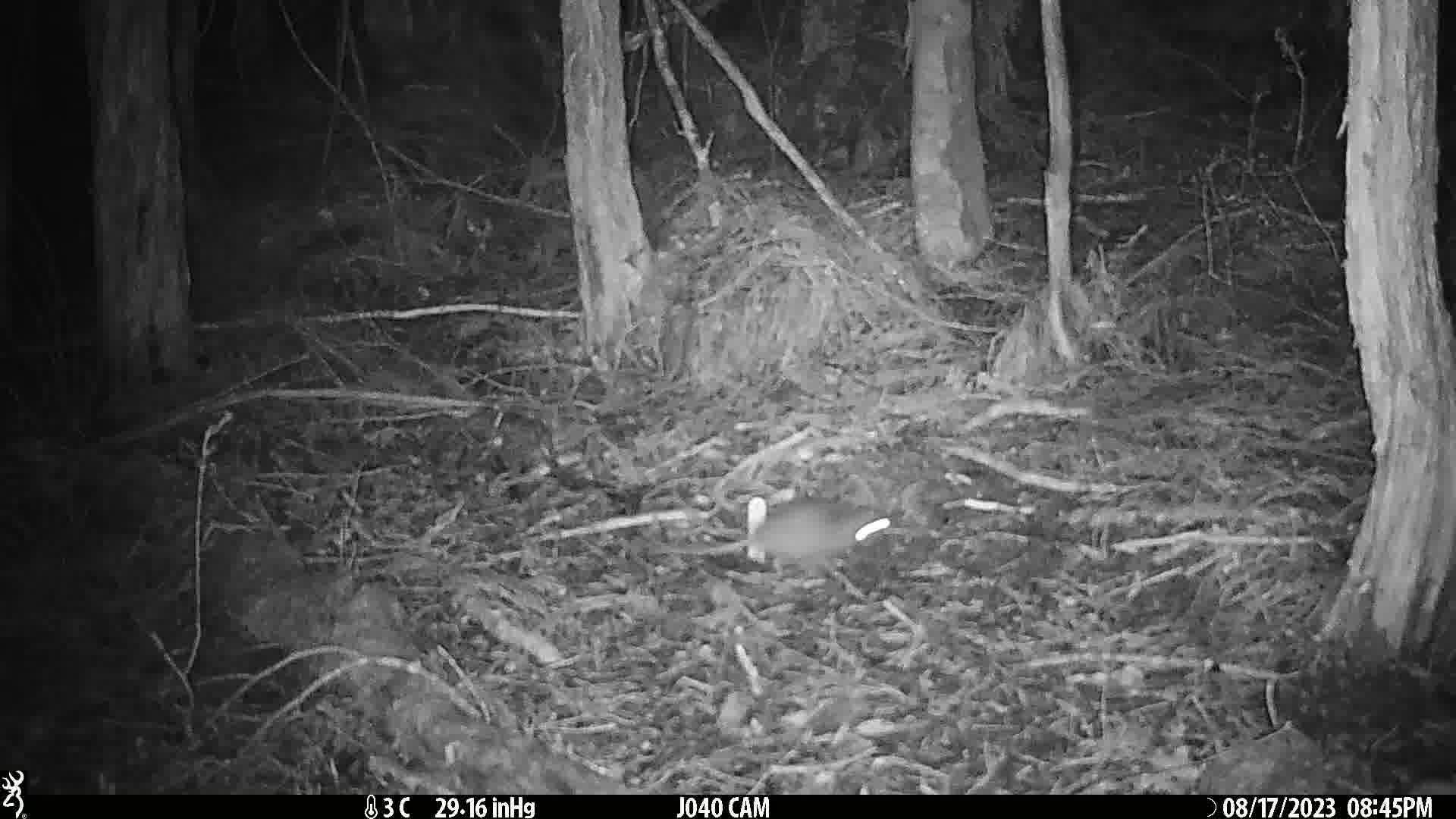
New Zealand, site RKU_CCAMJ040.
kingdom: Animalia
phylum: Chordata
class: Mammalia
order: Rodentia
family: Muridae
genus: Rattus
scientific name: Rattus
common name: rat